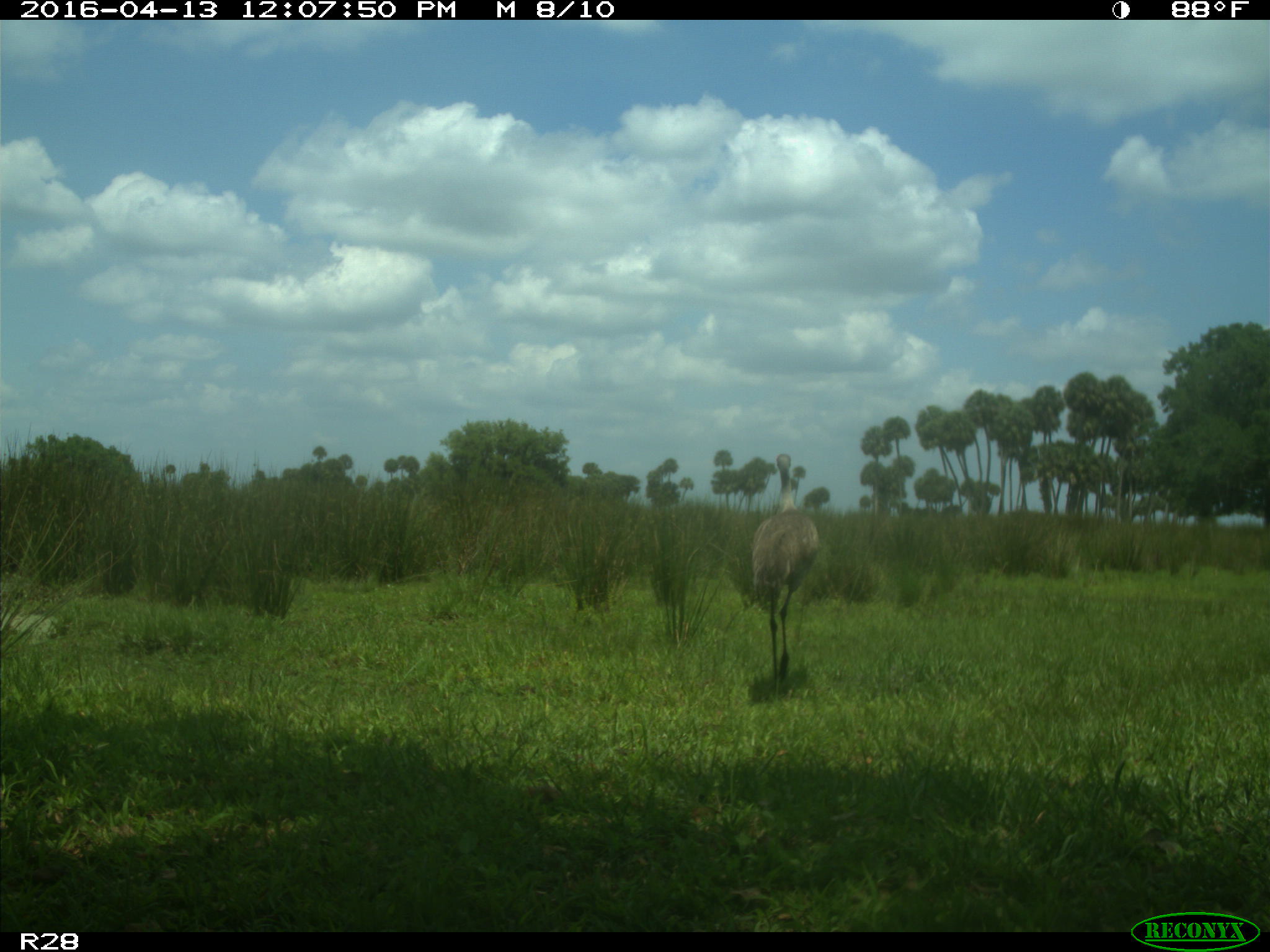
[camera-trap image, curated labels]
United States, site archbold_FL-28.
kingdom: Animalia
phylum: Chordata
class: Aves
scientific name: Aves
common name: birds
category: unidentified bird